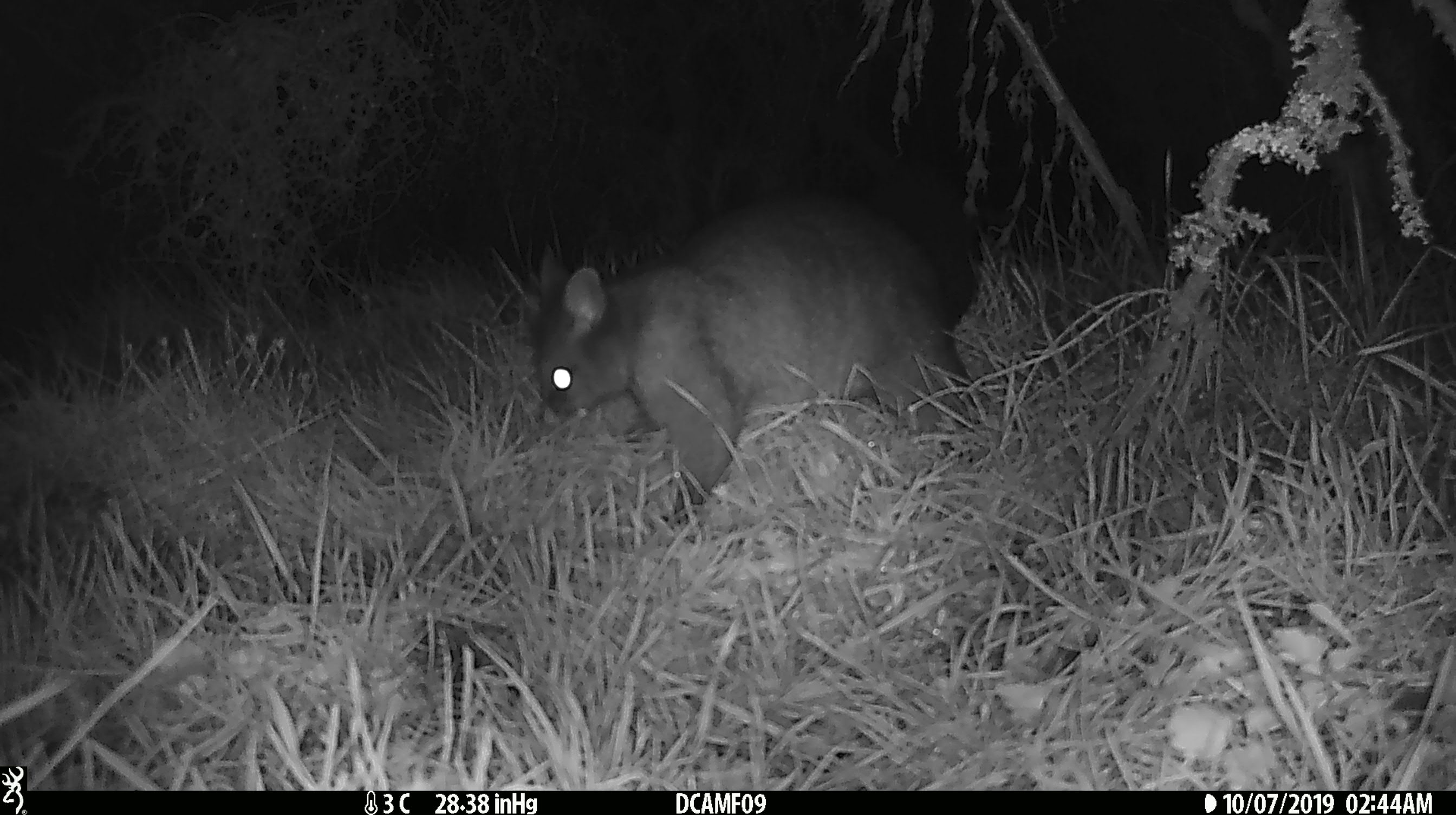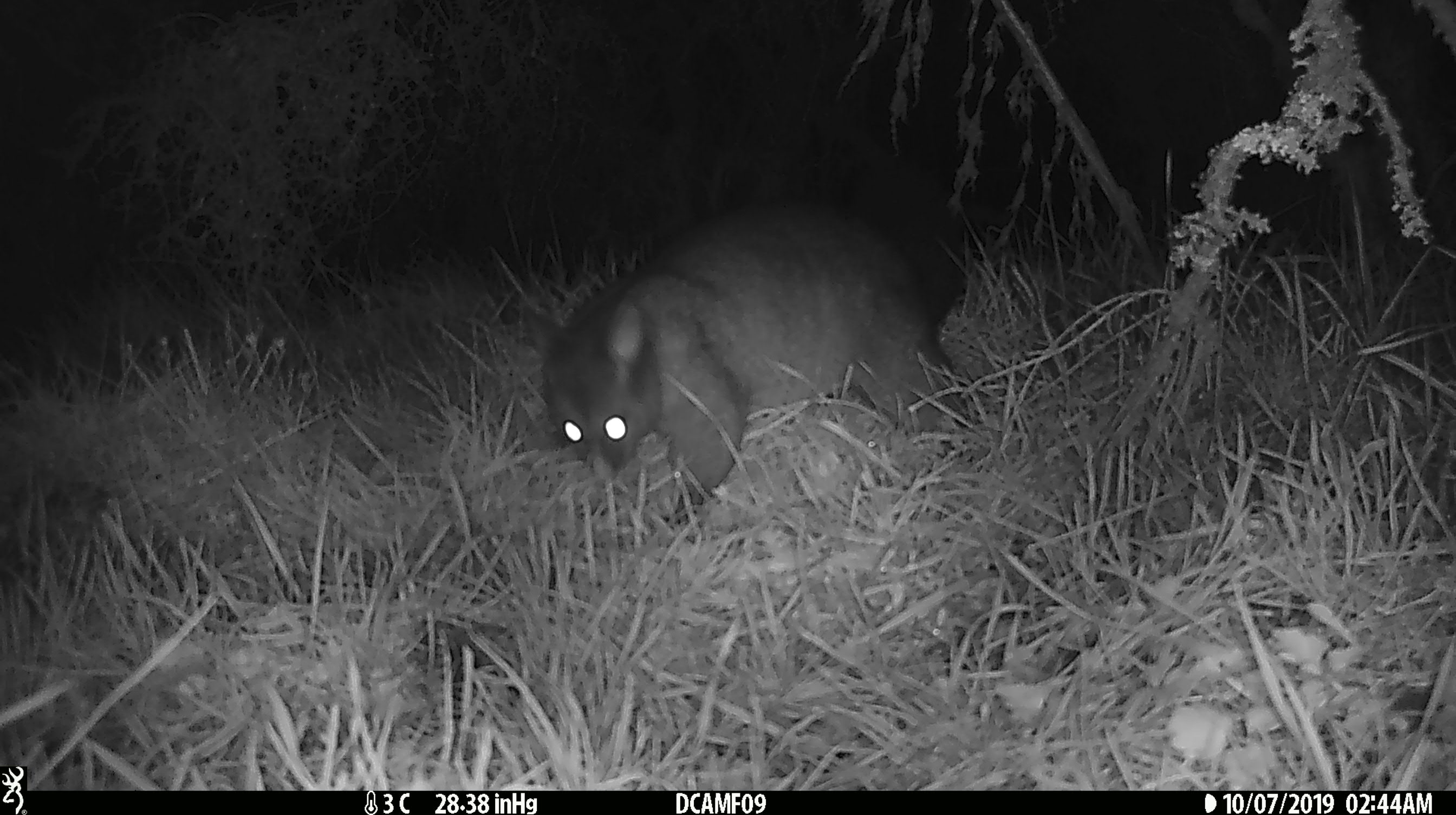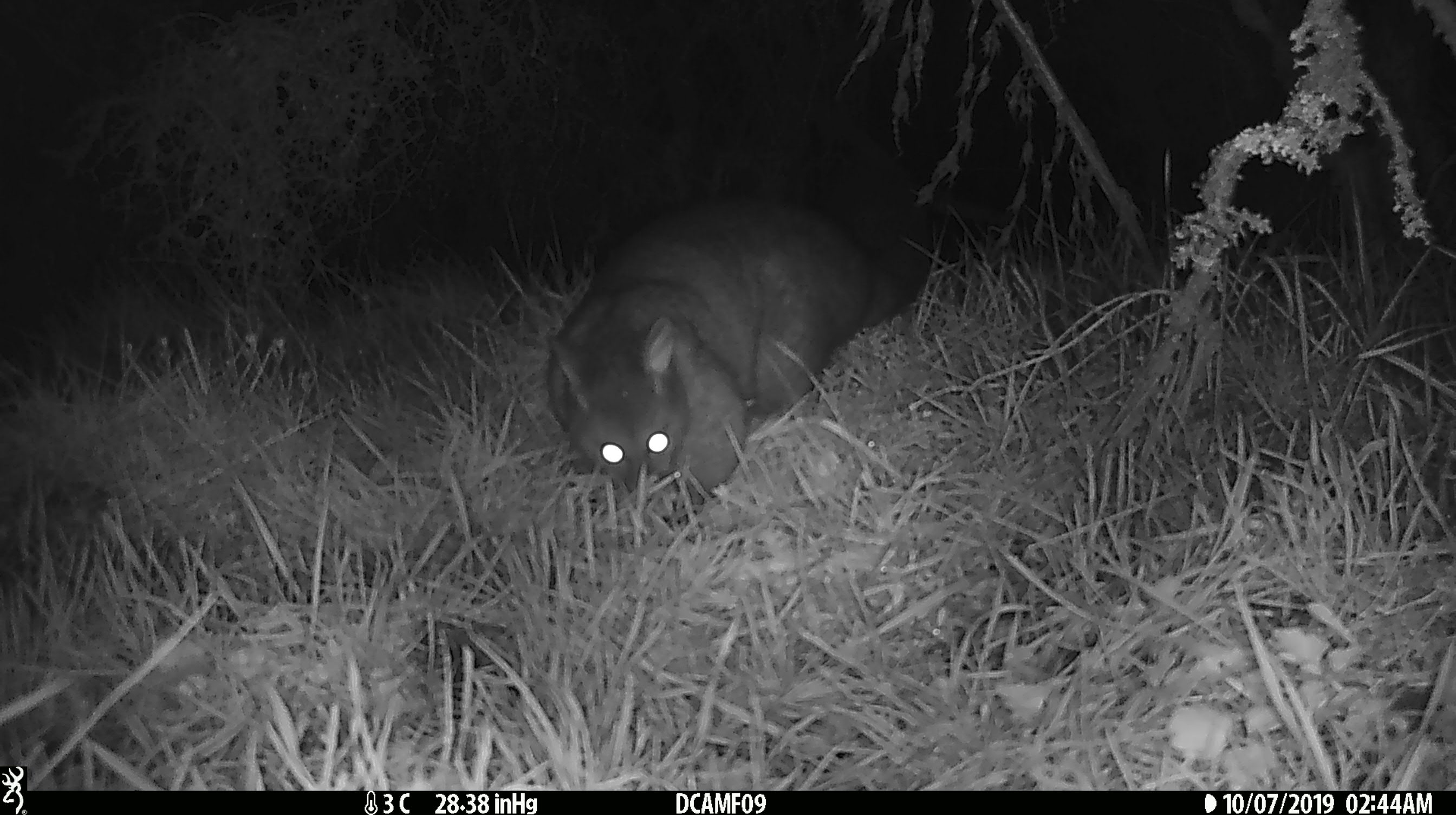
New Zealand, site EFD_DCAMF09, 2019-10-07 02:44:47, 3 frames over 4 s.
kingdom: Animalia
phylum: Chordata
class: Mammalia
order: Diprotodontia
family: Phalangeridae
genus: Trichosurus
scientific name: Trichosurus vulpecula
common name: common brushtail possum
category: possum